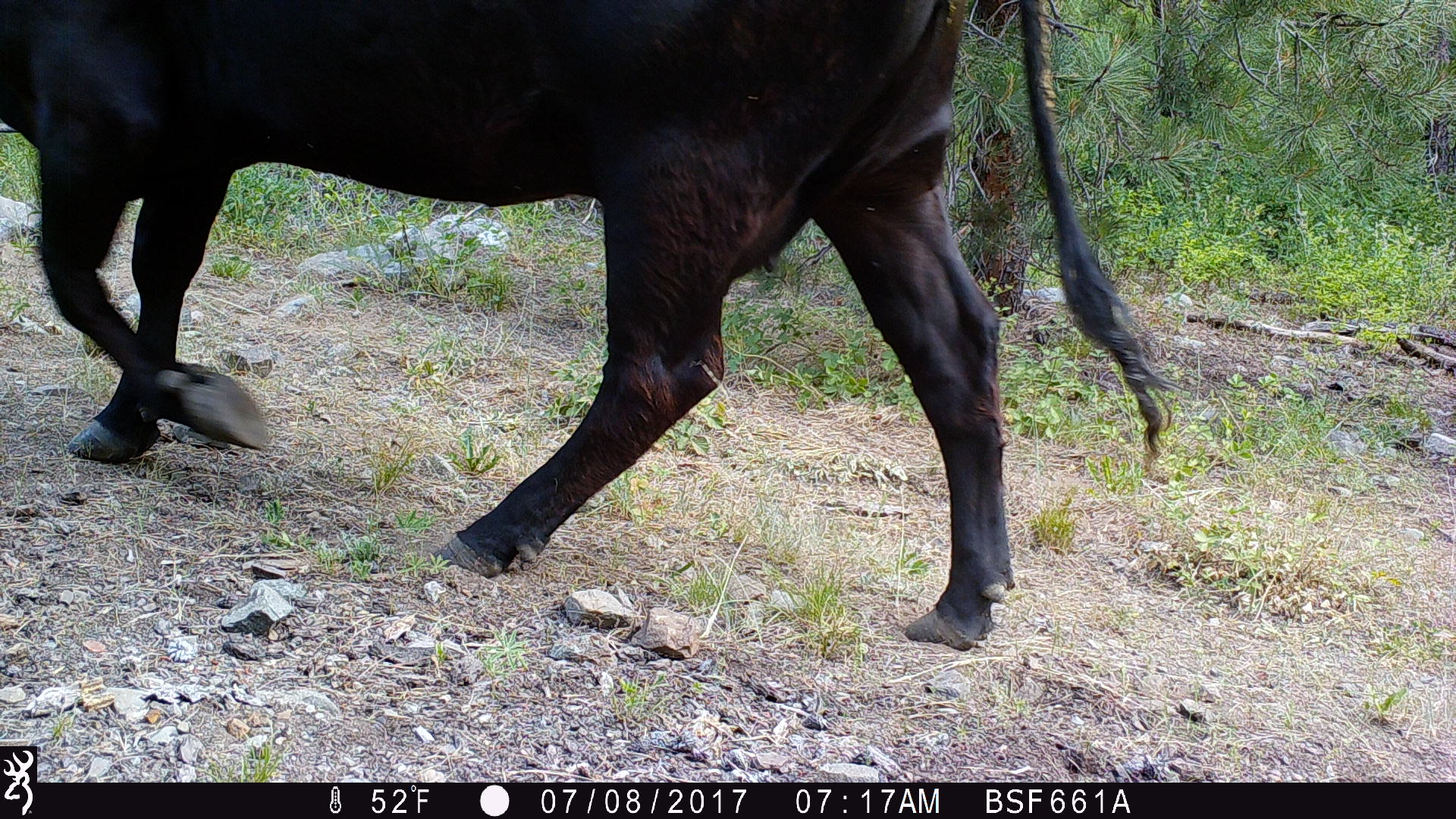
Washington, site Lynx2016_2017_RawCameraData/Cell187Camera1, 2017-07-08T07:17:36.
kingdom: Animalia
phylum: Chordata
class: Mammalia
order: Artiodactyla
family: Bovidae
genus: Bos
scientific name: Bos taurus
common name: domestic cattle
Domestic cattle (Bos taurus). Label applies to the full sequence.